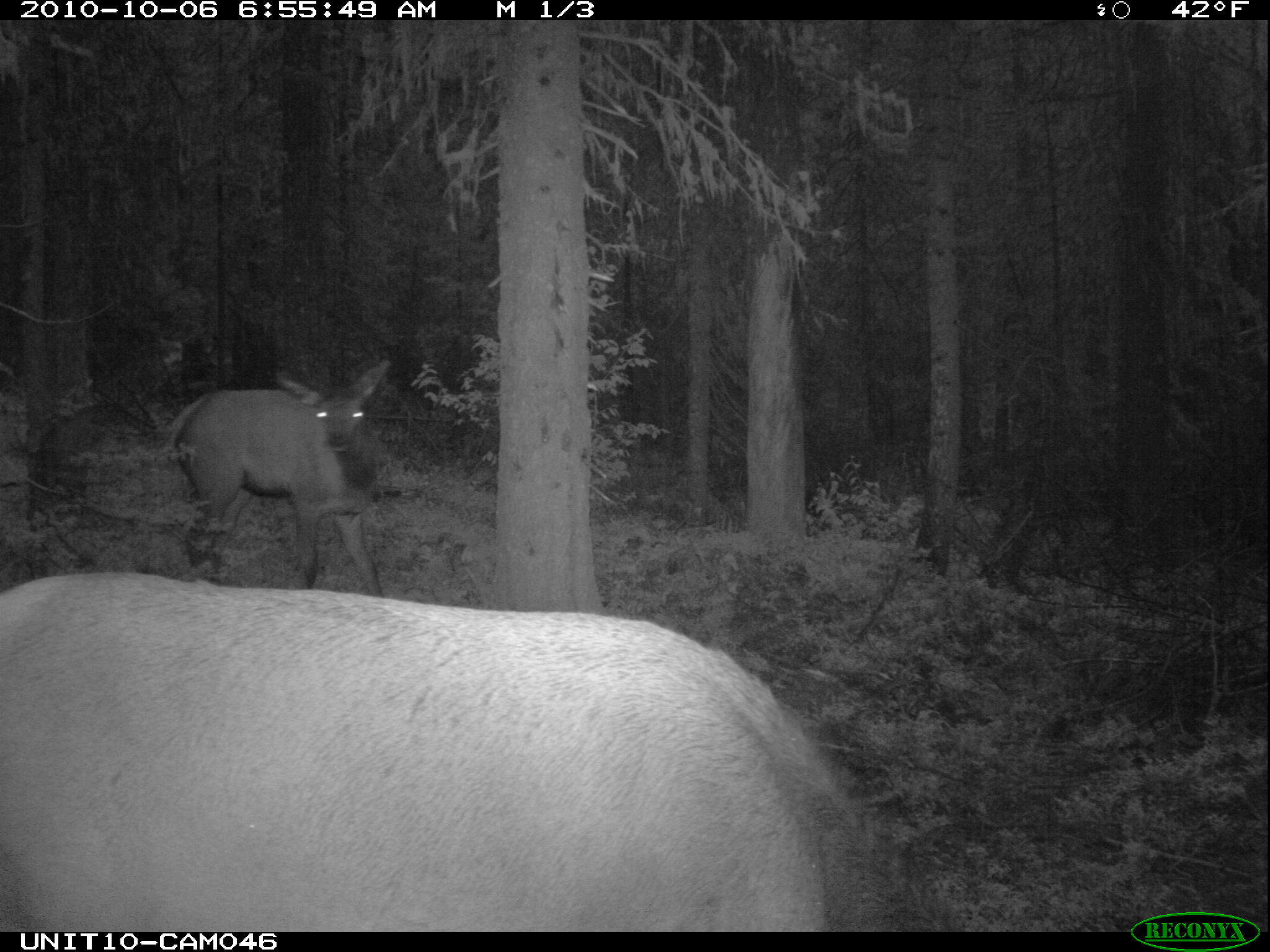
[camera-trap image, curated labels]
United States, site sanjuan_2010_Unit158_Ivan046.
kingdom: Animalia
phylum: Chordata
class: Mammalia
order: Artiodactyla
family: Cervidae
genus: Cervus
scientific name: Cervus elaphus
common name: red deer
Cervus elaphus (red deer).